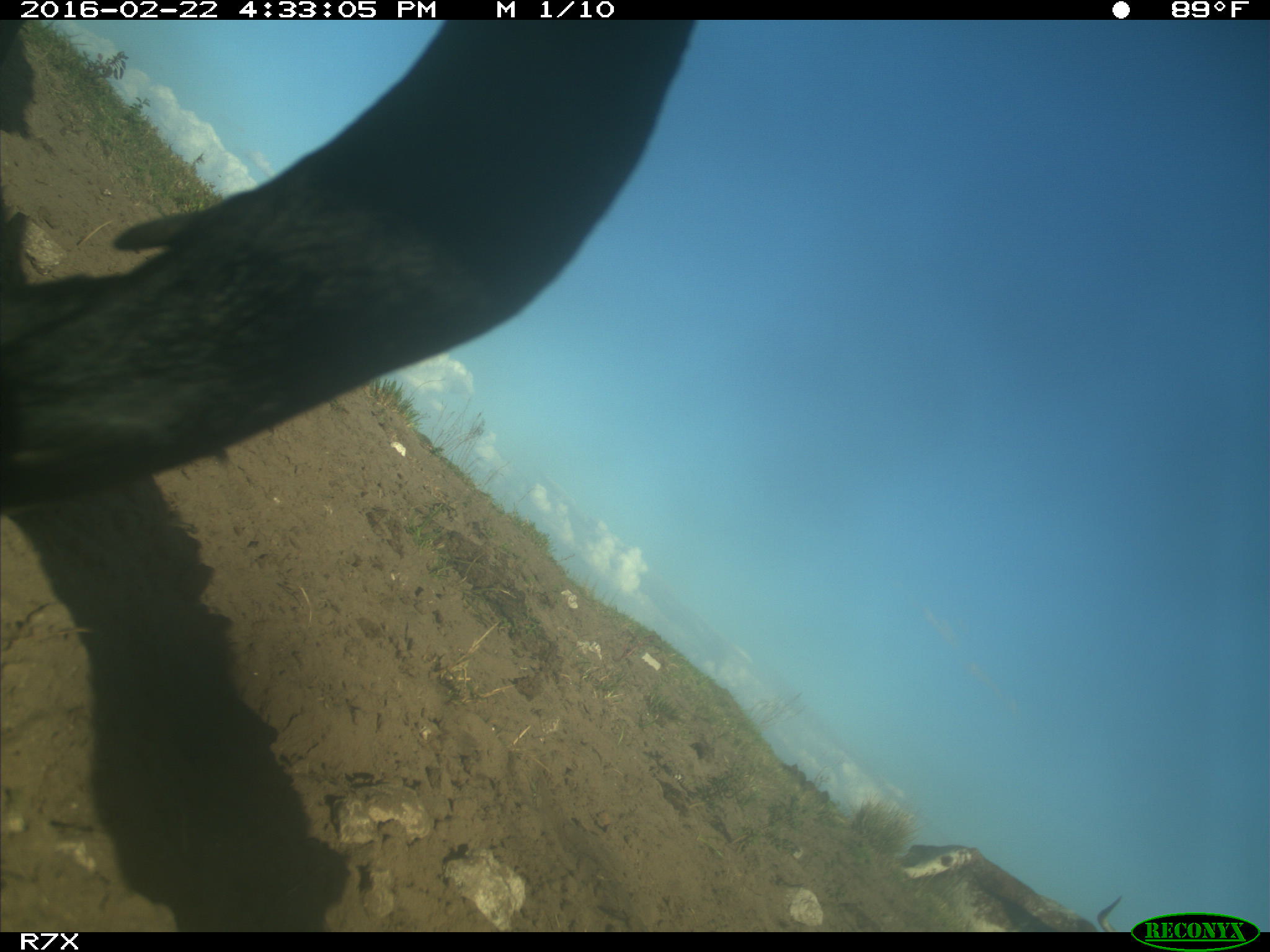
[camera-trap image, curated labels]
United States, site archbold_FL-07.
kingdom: Animalia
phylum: Chordata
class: Mammalia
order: Artiodactyla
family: Bovidae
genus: Bos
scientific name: Bos taurus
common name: domestic cow